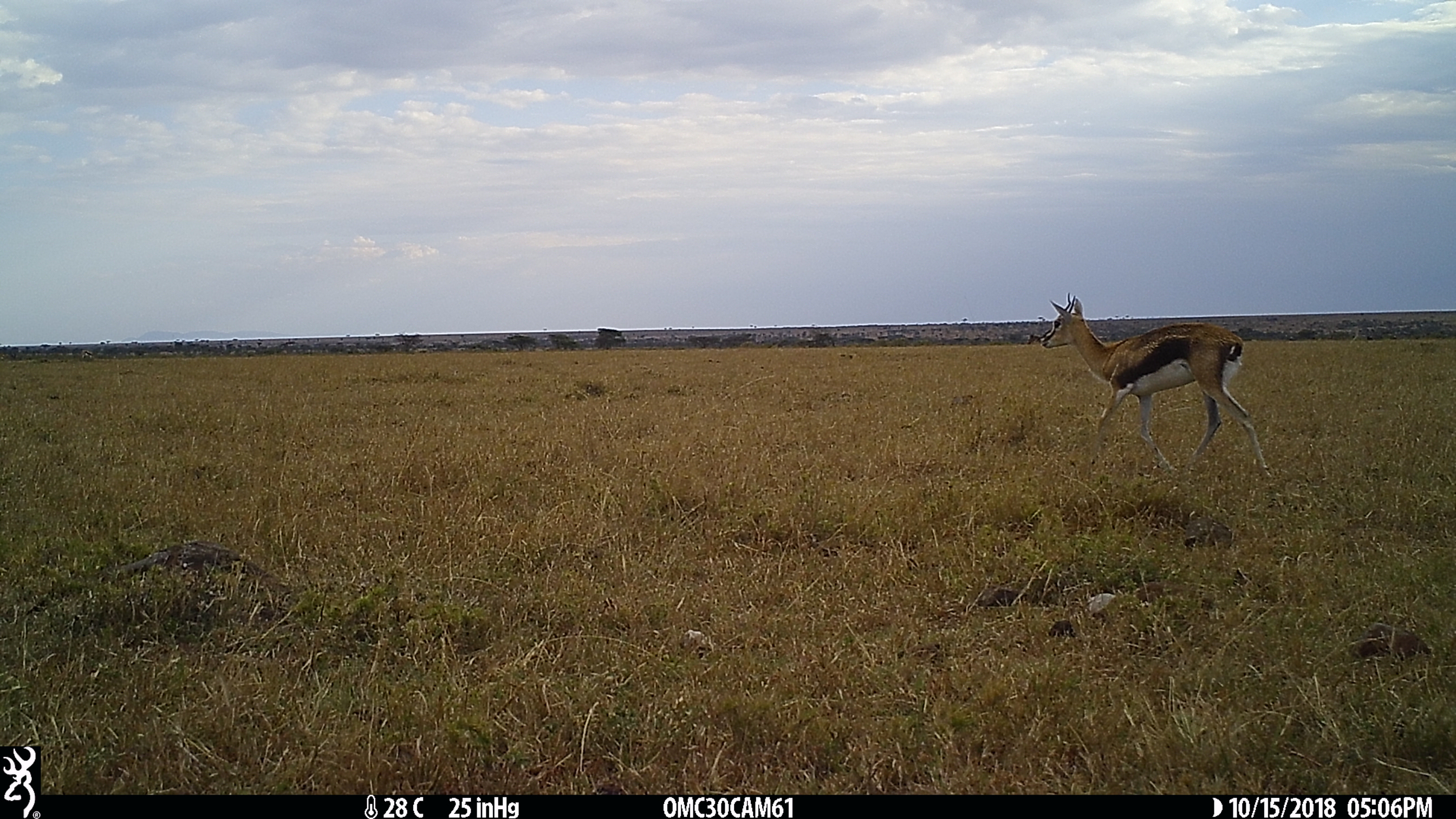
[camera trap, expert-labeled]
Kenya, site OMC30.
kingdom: Animalia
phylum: Chordata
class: Mammalia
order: Artiodactyla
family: Bovidae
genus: Eudorcas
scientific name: Eudorcas thomsonii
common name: thomon's gazelle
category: gazelle thomsons